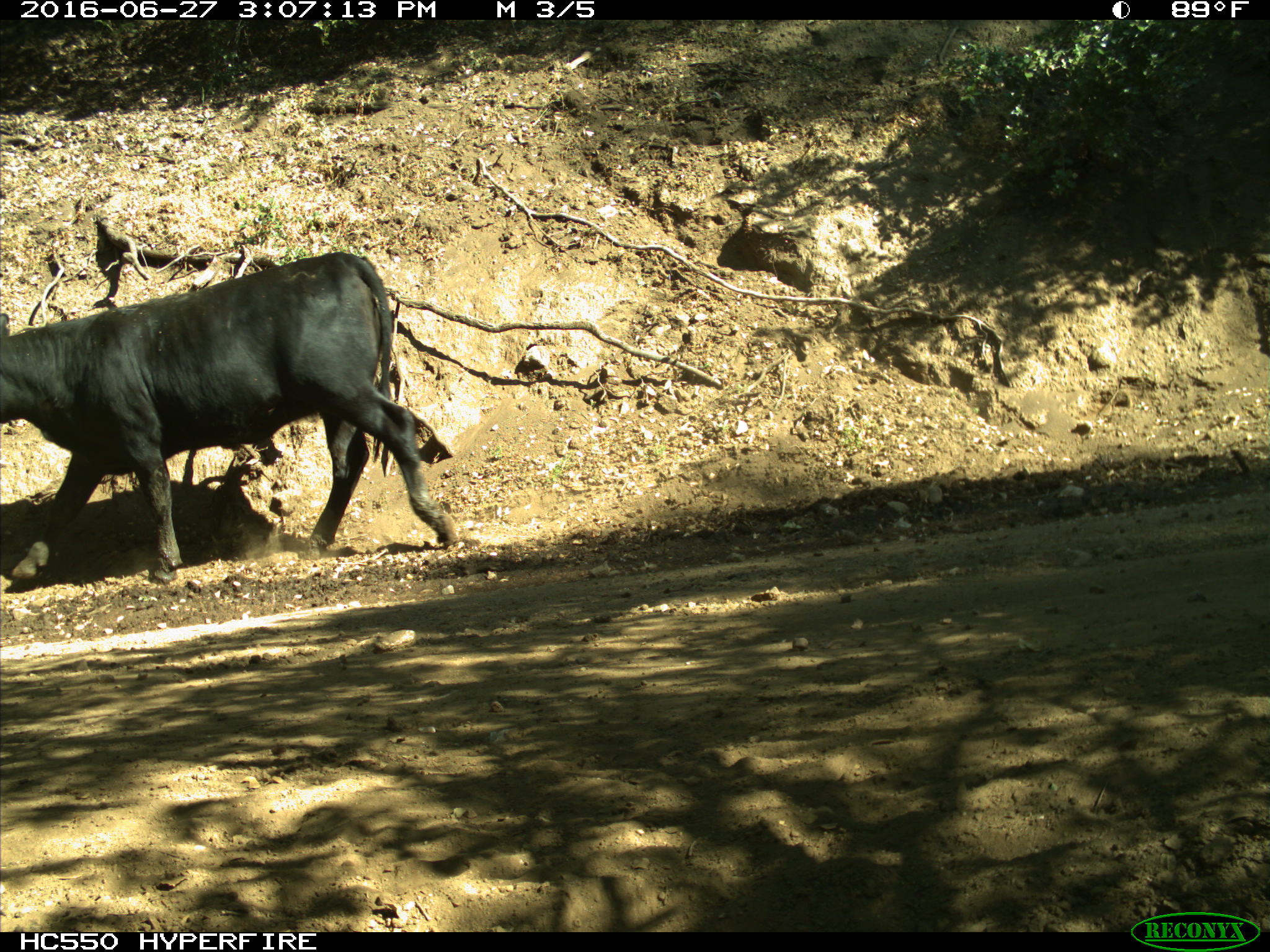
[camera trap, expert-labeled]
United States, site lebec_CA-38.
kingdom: Animalia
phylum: Chordata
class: Mammalia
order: Artiodactyla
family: Bovidae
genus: Bos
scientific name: Bos taurus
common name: domestic cow